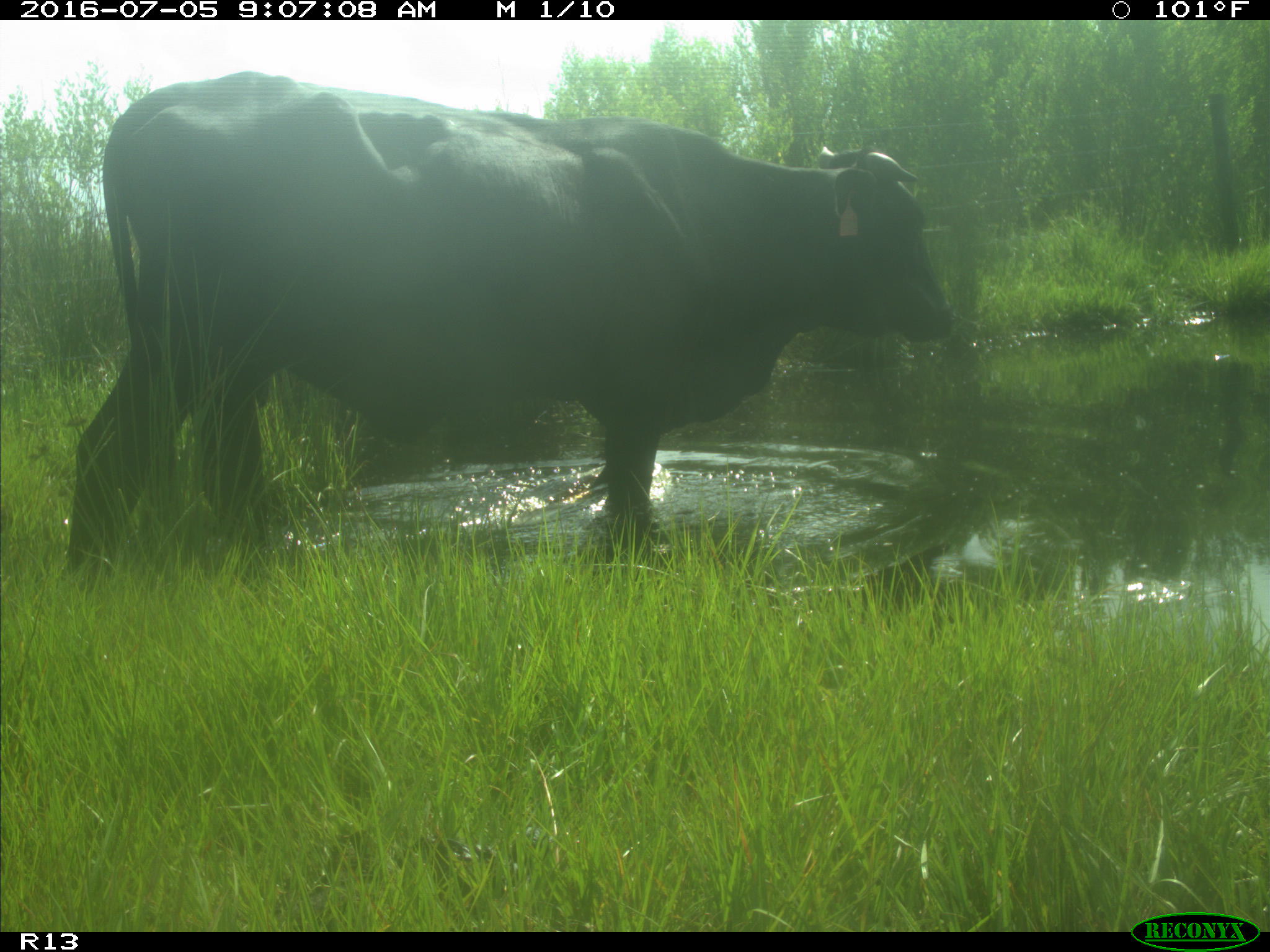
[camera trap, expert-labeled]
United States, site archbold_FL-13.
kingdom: Animalia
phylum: Chordata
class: Mammalia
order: Artiodactyla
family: Bovidae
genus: Bos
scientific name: Bos taurus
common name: domestic cow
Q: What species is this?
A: Bos taurus (domestic cow).